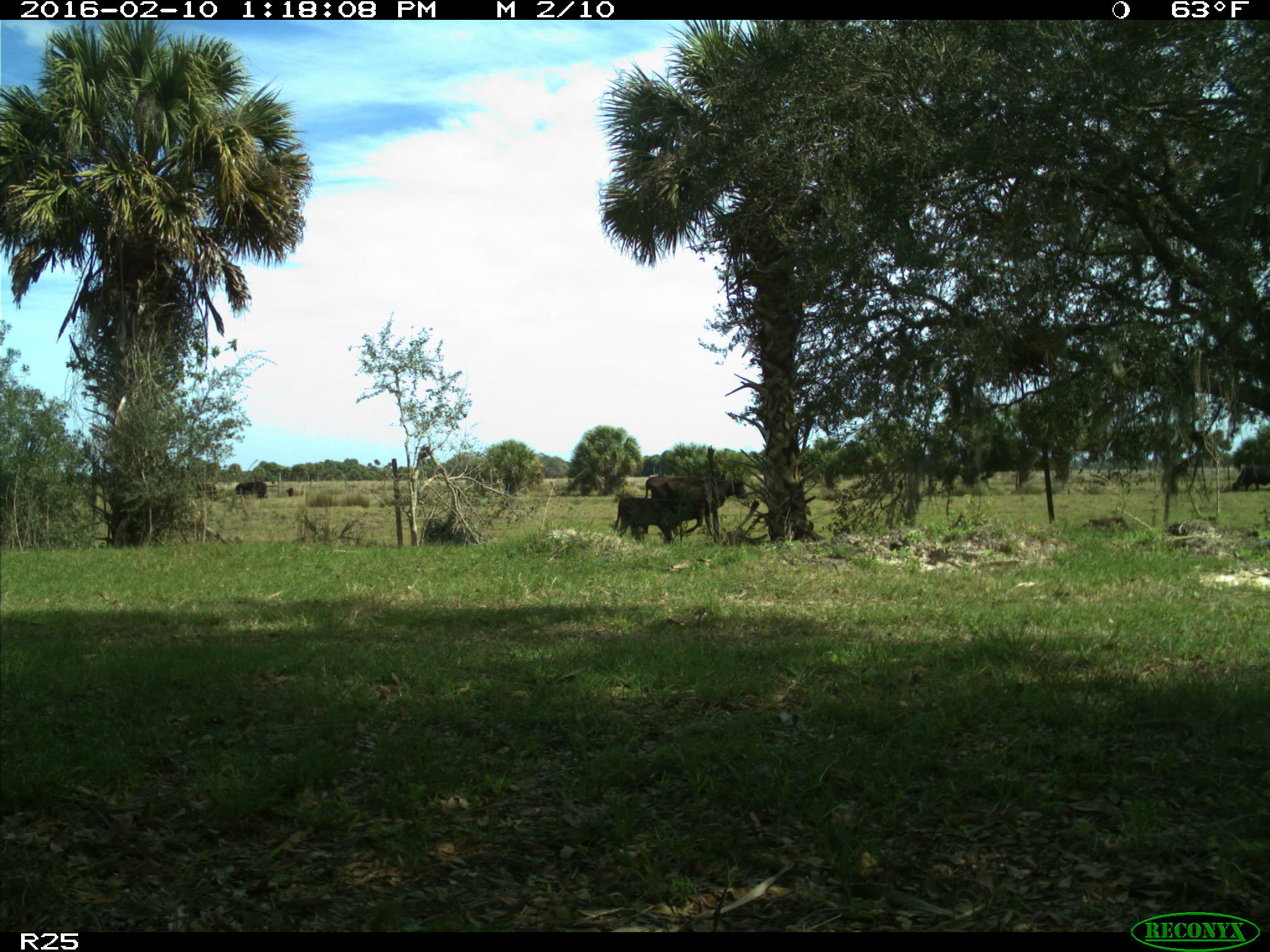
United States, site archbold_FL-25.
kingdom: Animalia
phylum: Chordata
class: Mammalia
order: Artiodactyla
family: Bovidae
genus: Bos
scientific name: Bos taurus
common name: domestic cow